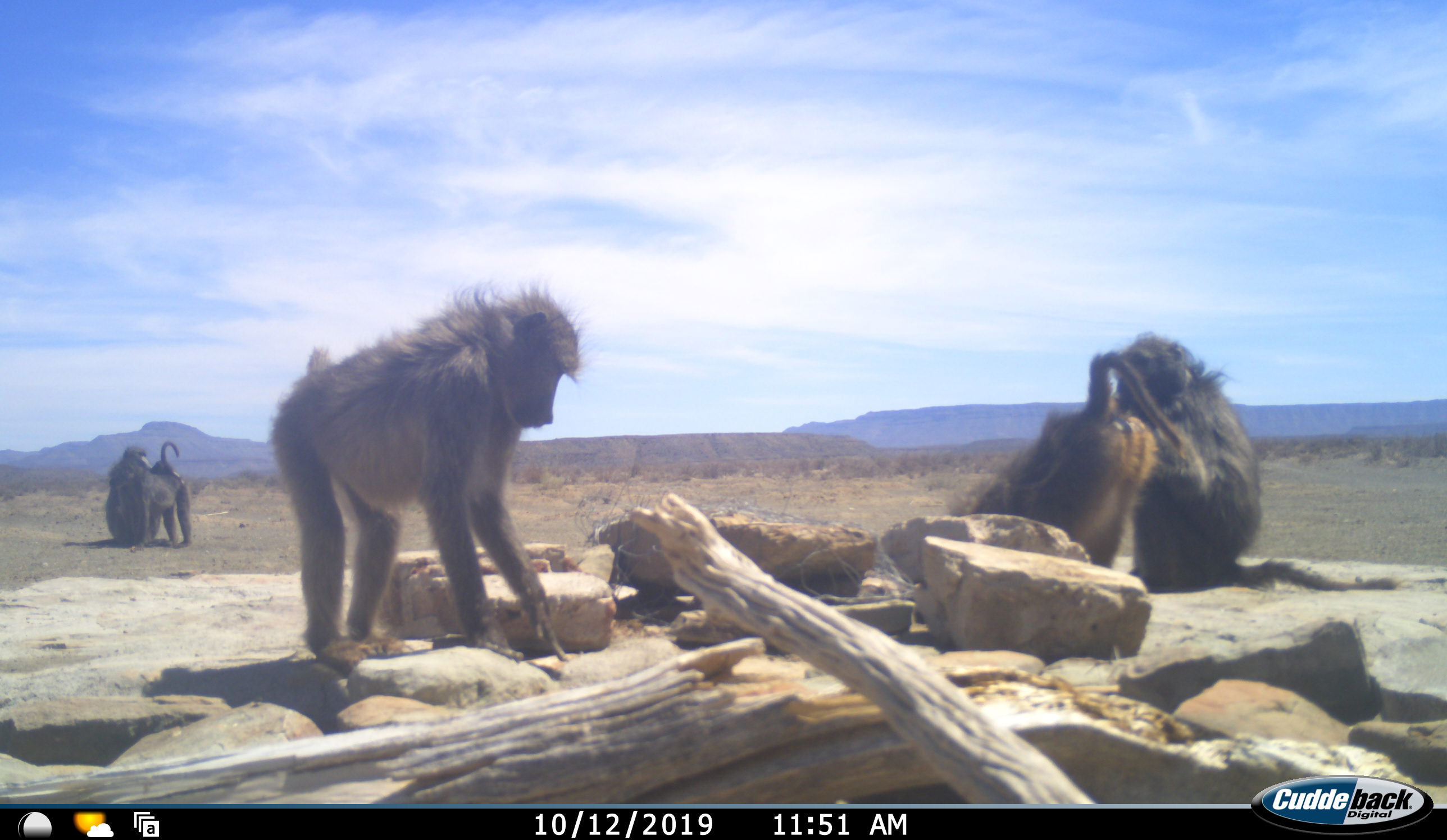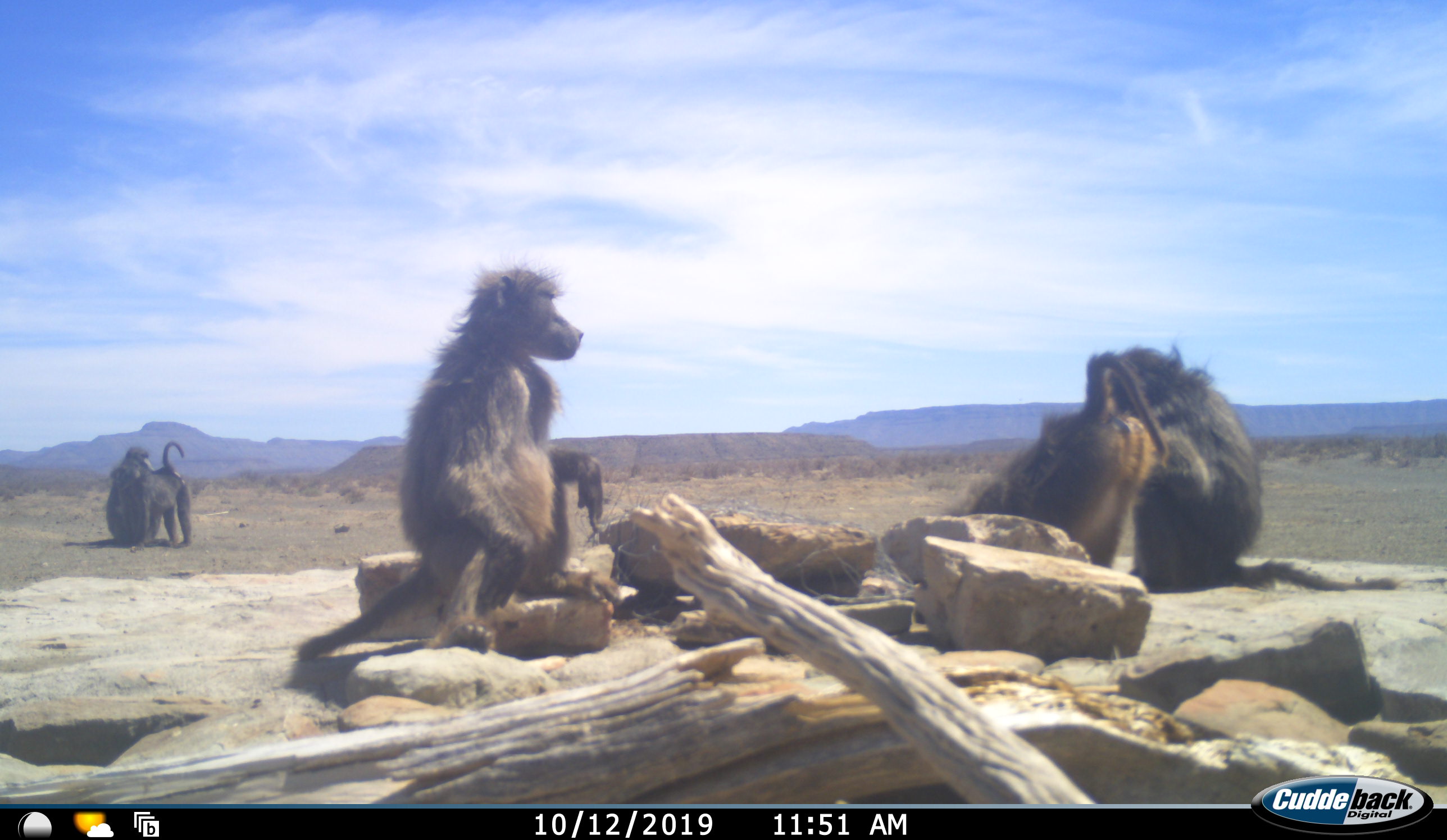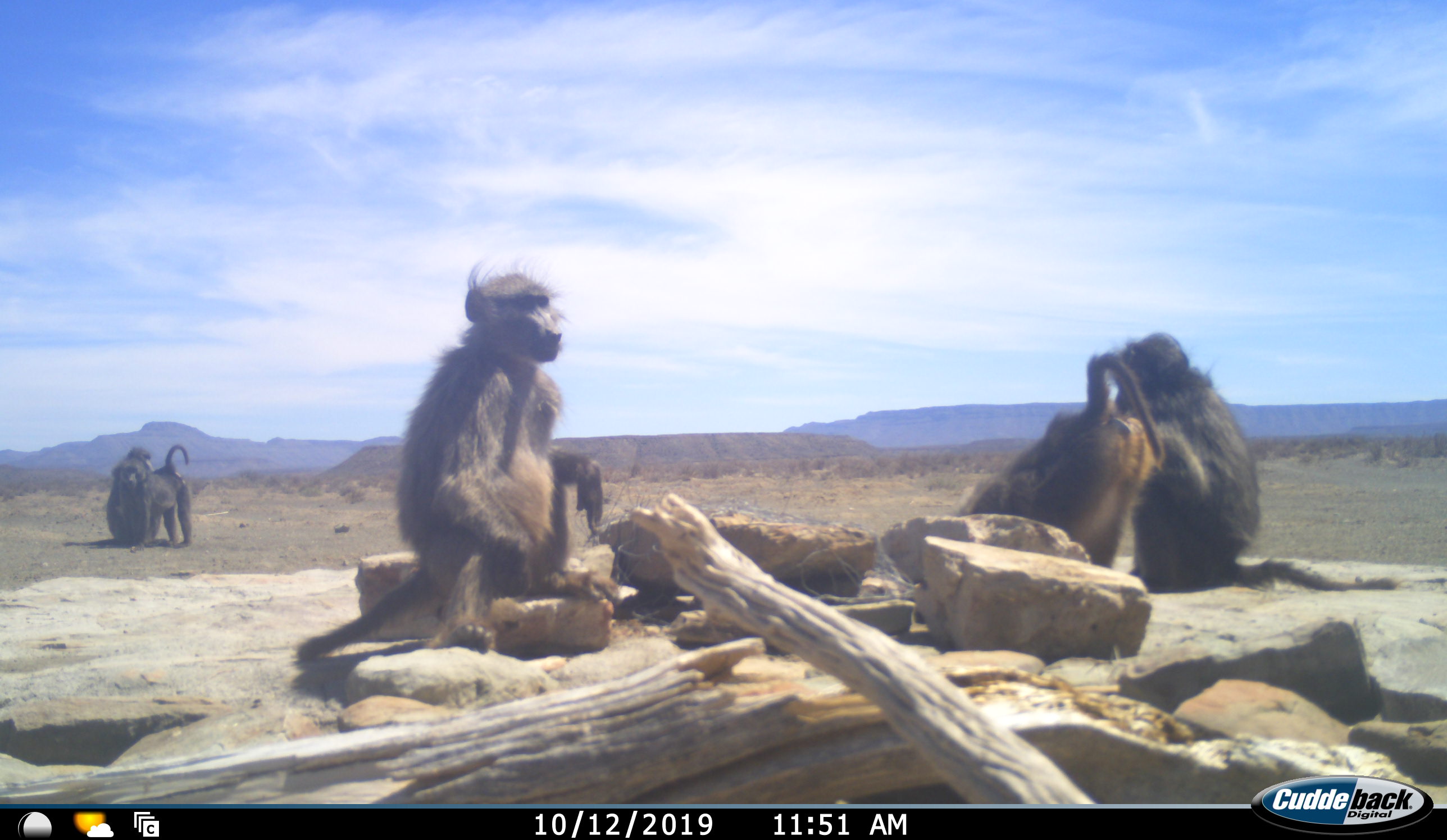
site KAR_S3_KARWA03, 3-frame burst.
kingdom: Animalia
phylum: Chordata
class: Mammalia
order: Primates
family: Cercopithecidae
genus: Papio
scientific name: Papio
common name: baboon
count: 5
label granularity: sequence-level